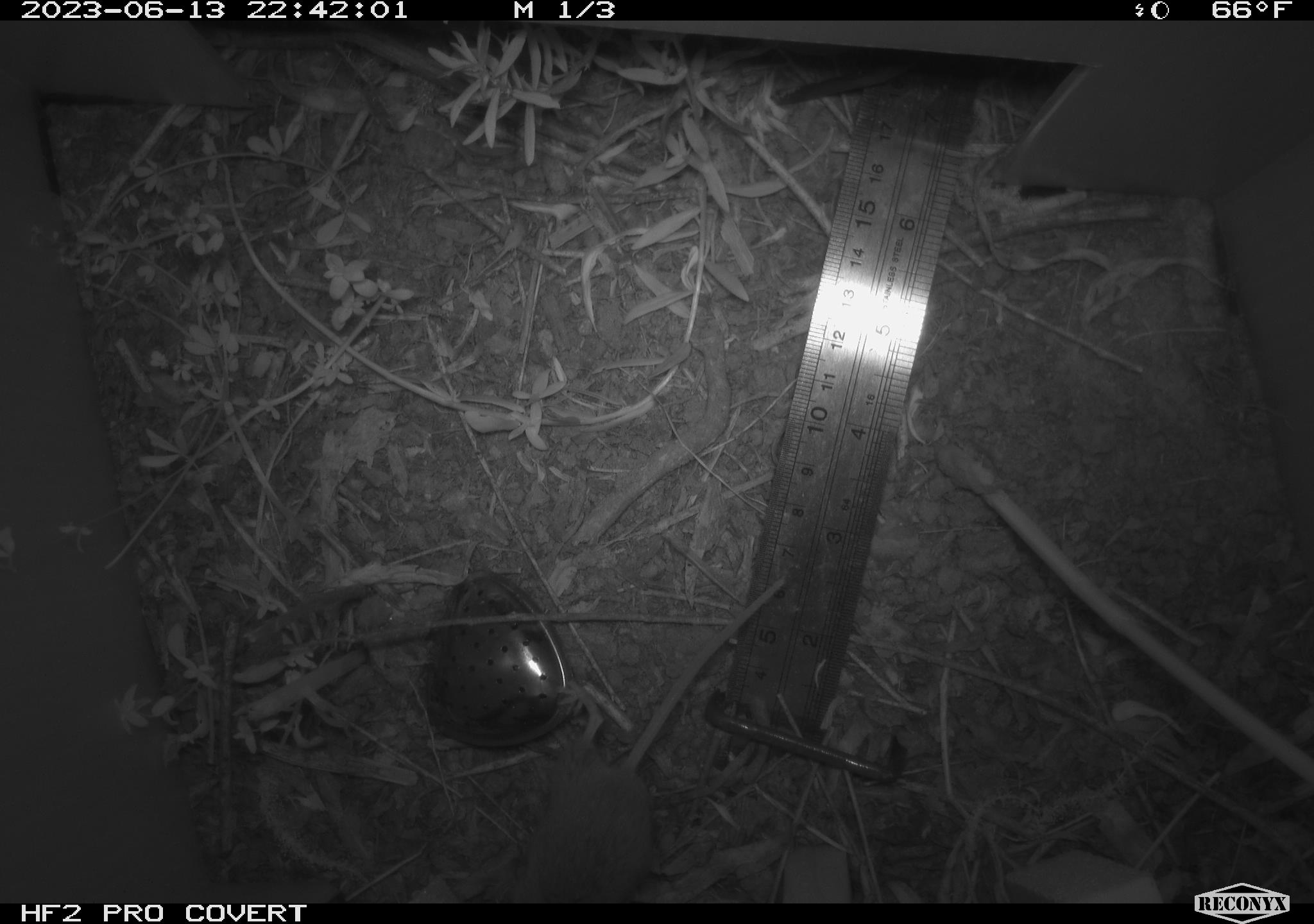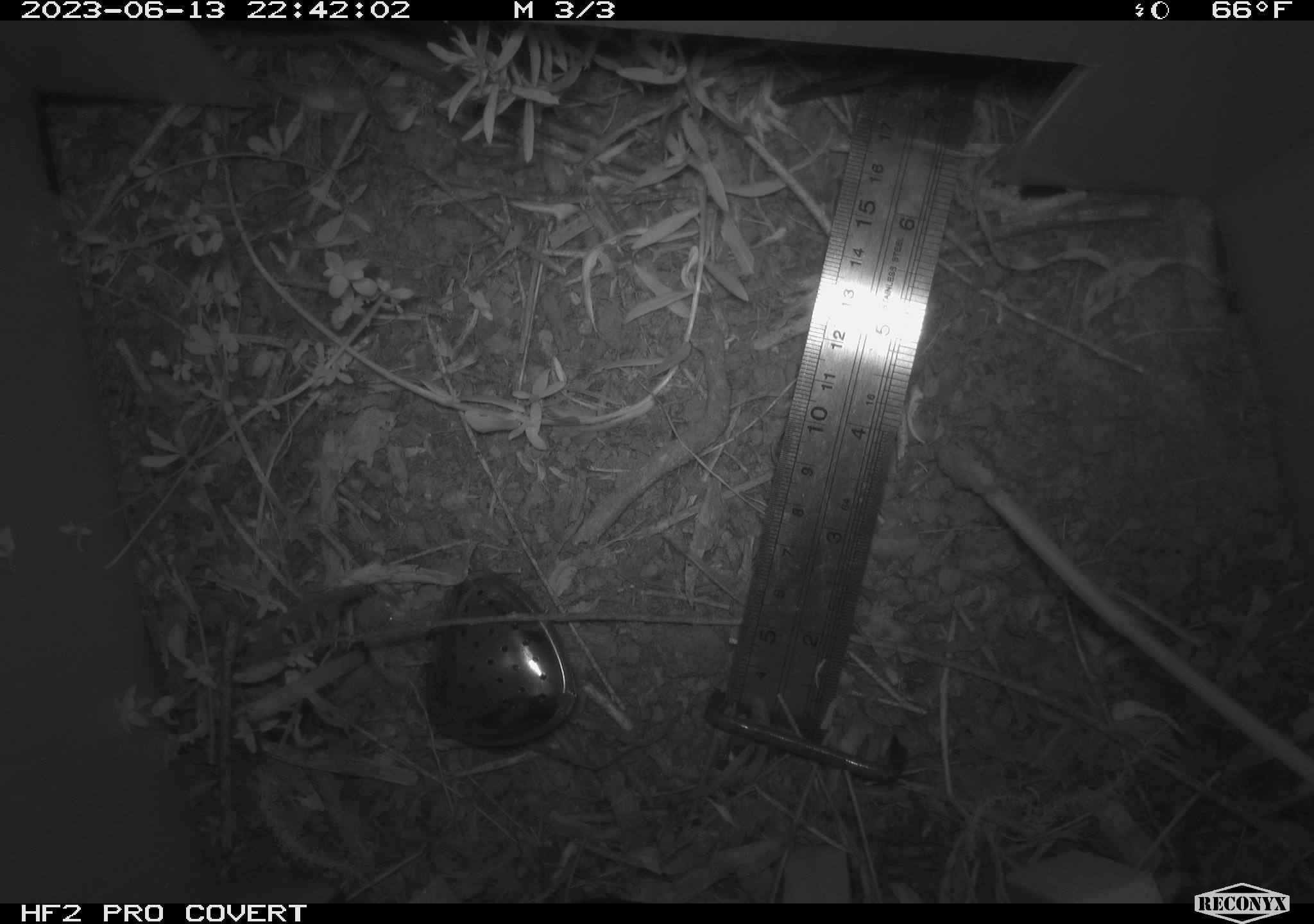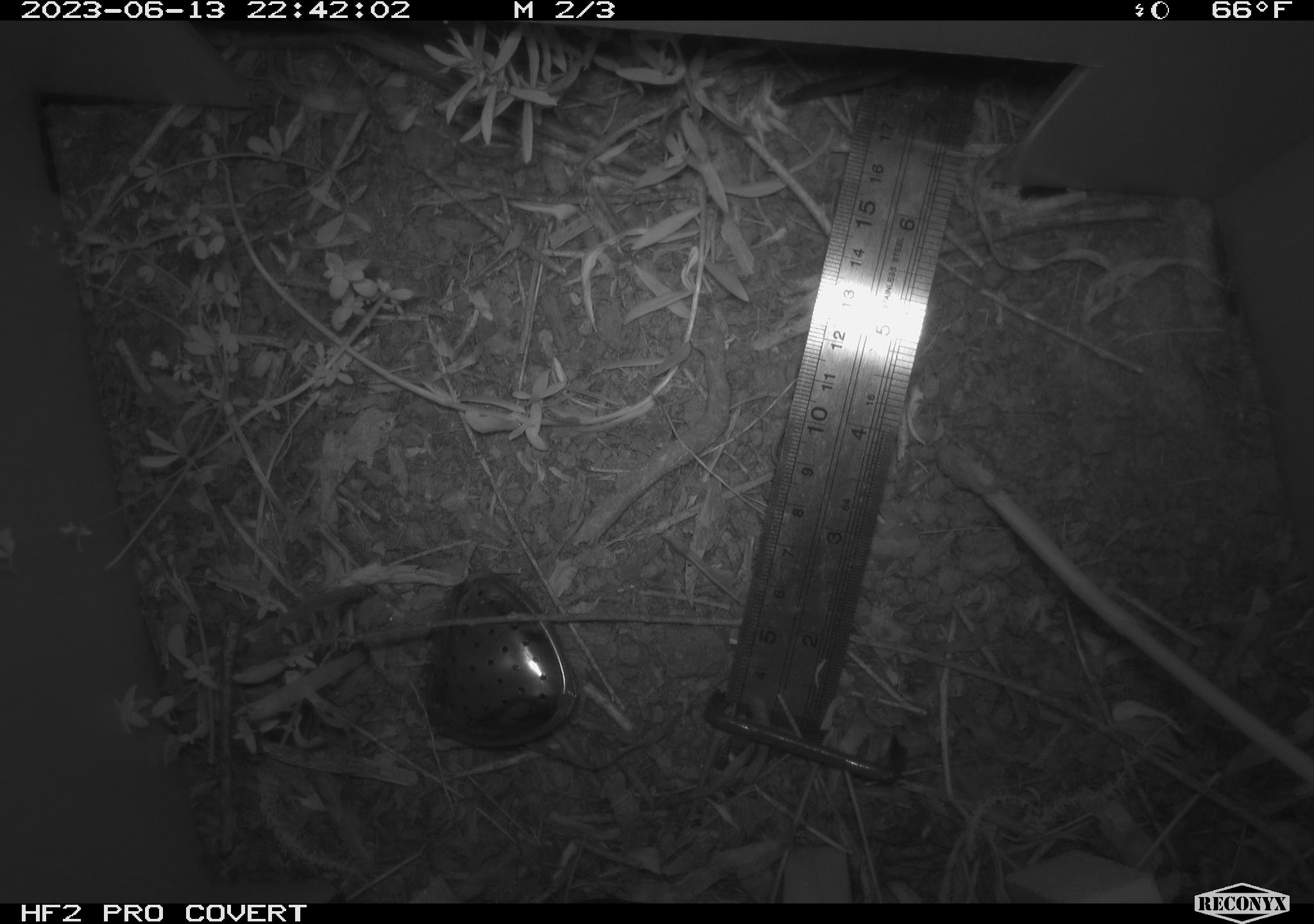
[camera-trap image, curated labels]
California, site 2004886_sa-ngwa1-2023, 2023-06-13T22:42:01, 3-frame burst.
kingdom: Animalia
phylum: Chordata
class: Mammalia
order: Rodentia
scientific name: Rodentia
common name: mouse species